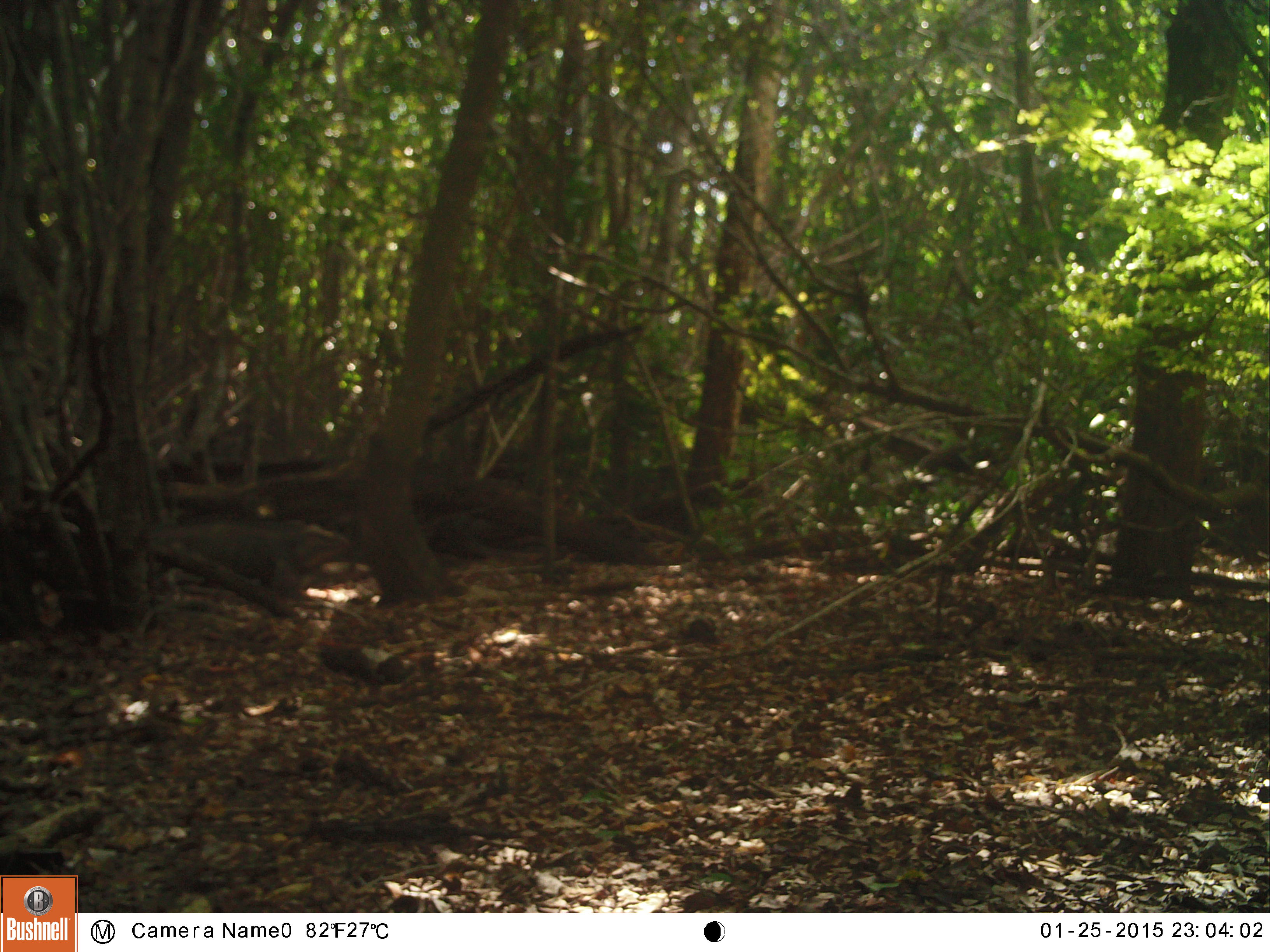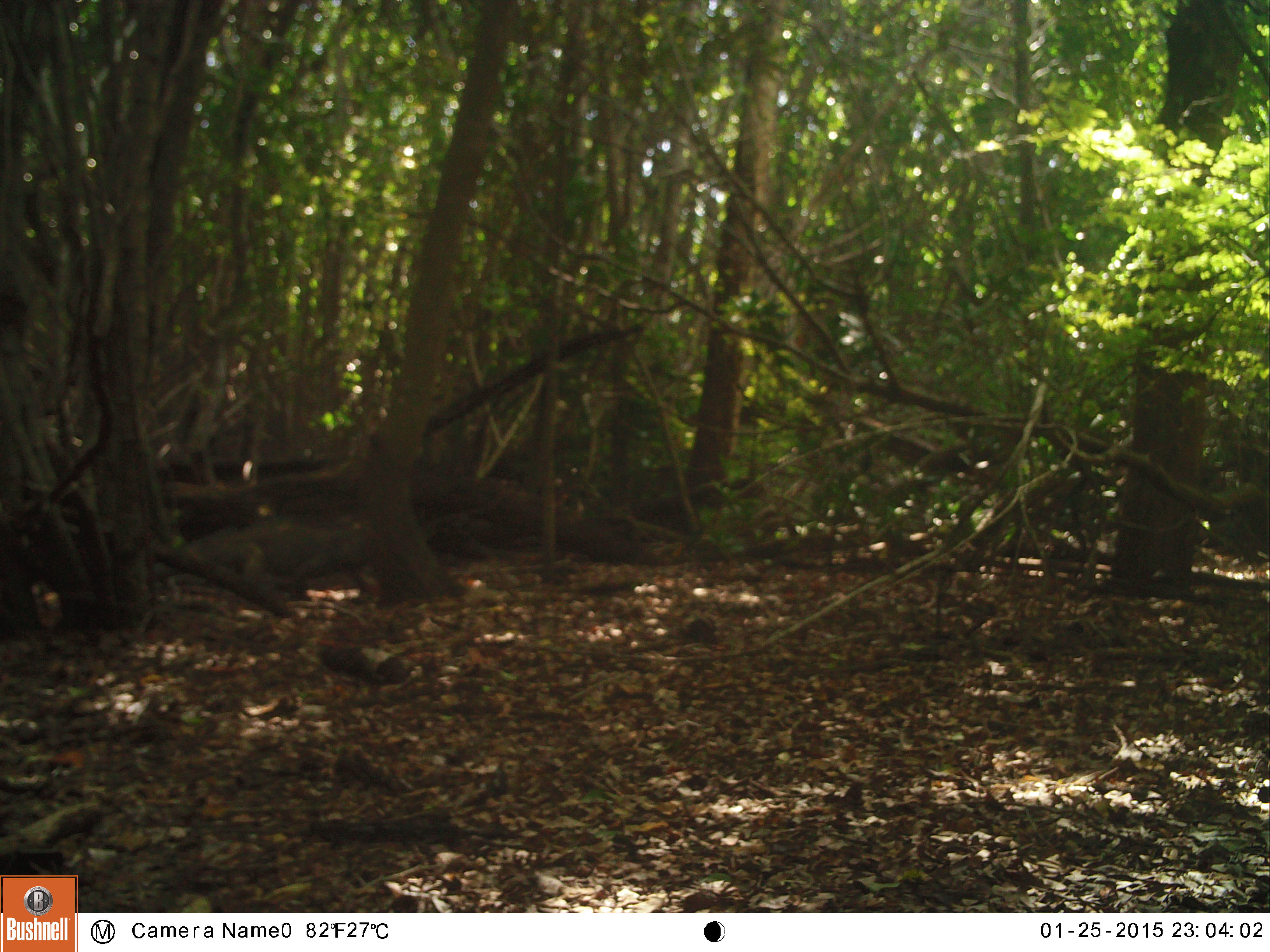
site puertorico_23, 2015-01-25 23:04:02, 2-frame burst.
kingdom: Animalia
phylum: Chordata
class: Reptilia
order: Squamata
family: Iguanidae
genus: Iguana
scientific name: Iguana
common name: typical iguanas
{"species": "Iguana (typical iguanas)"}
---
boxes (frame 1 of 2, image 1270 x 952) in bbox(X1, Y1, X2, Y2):
iguana: bbox(151, 514, 358, 593)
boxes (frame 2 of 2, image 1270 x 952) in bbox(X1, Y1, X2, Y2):
iguana: bbox(163, 507, 385, 584)